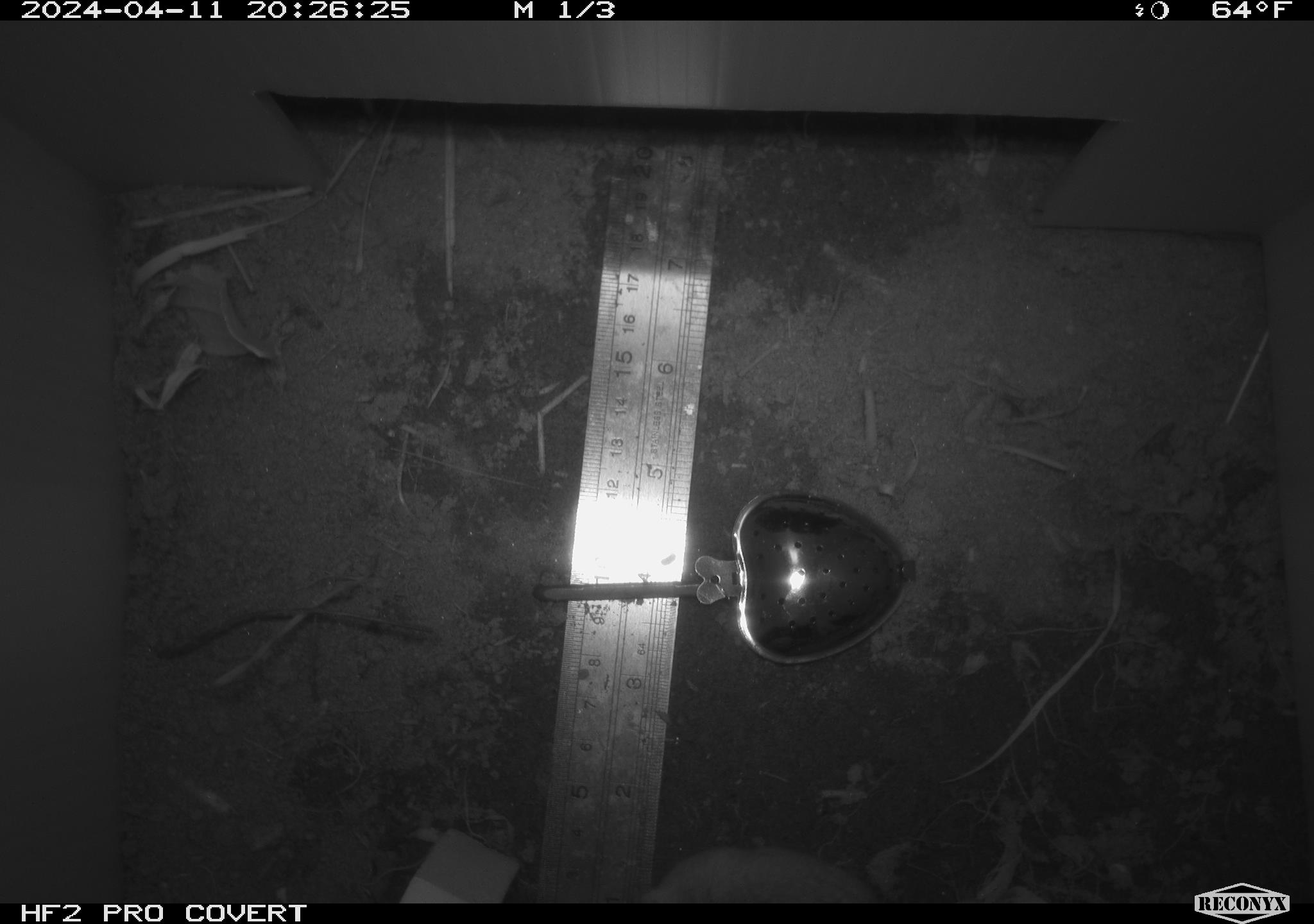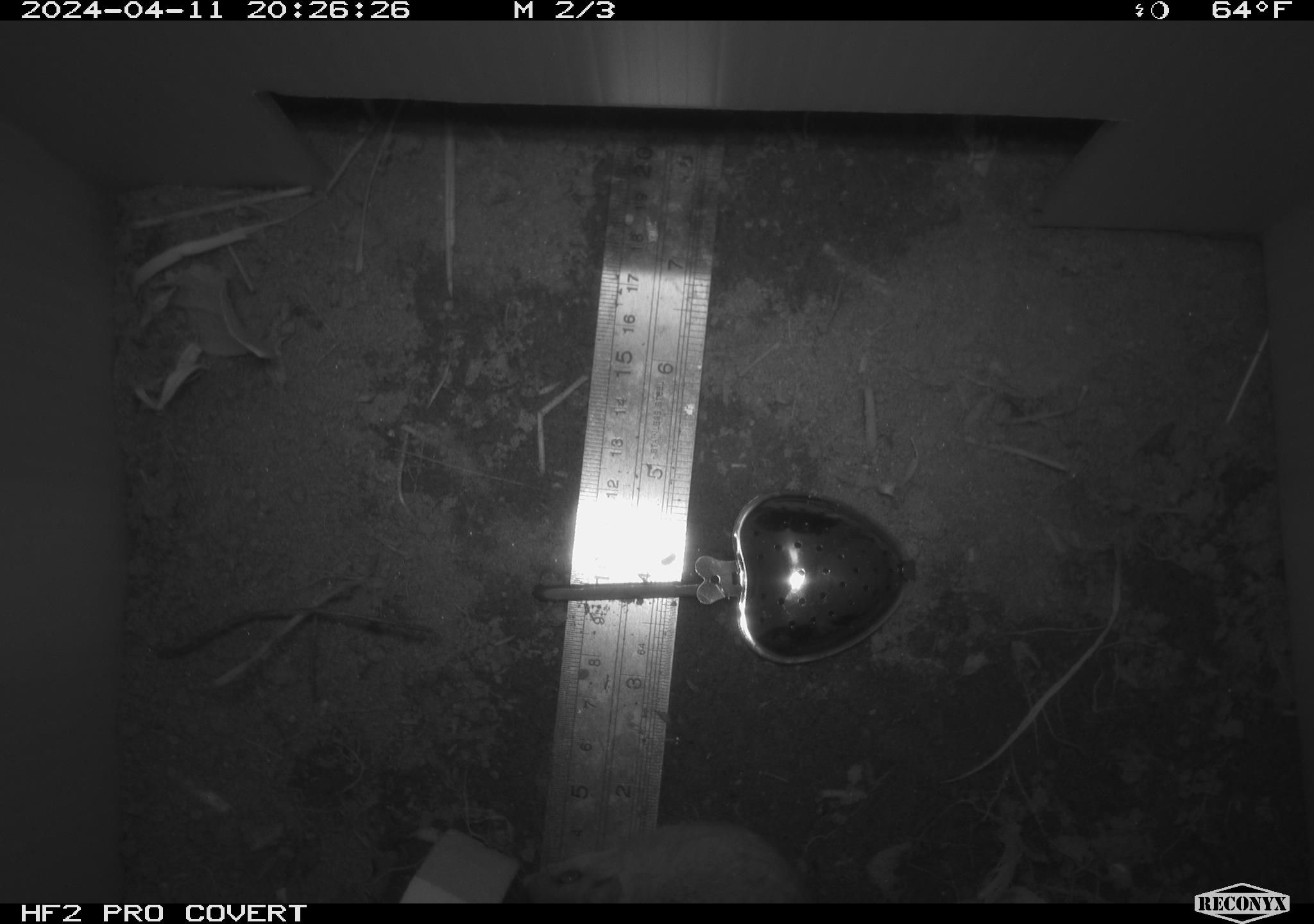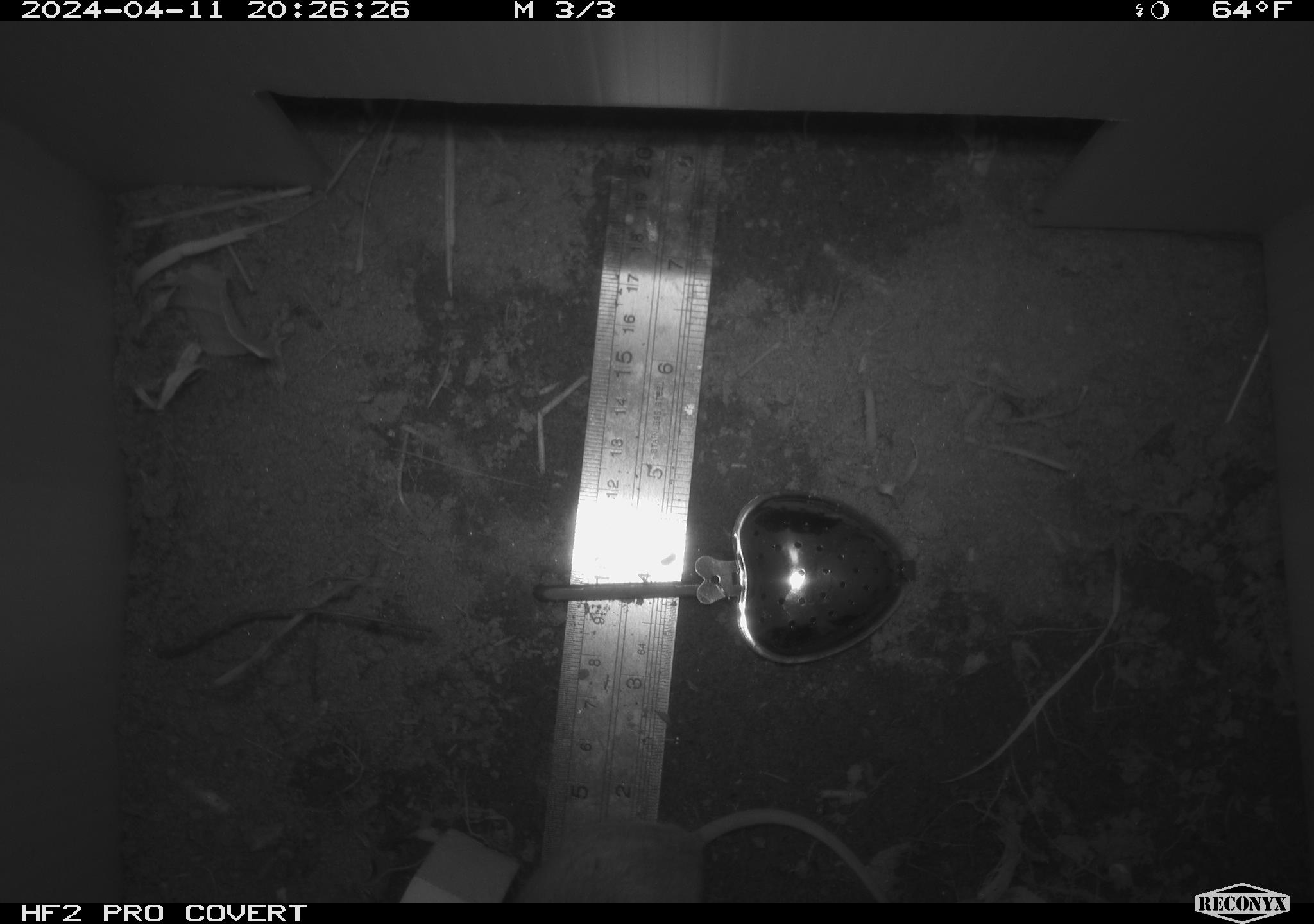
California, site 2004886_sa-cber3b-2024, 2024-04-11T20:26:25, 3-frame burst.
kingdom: Animalia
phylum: Chordata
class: Mammalia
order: Rodentia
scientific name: Rodentia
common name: mouse species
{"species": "mouse species (Rodentia)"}